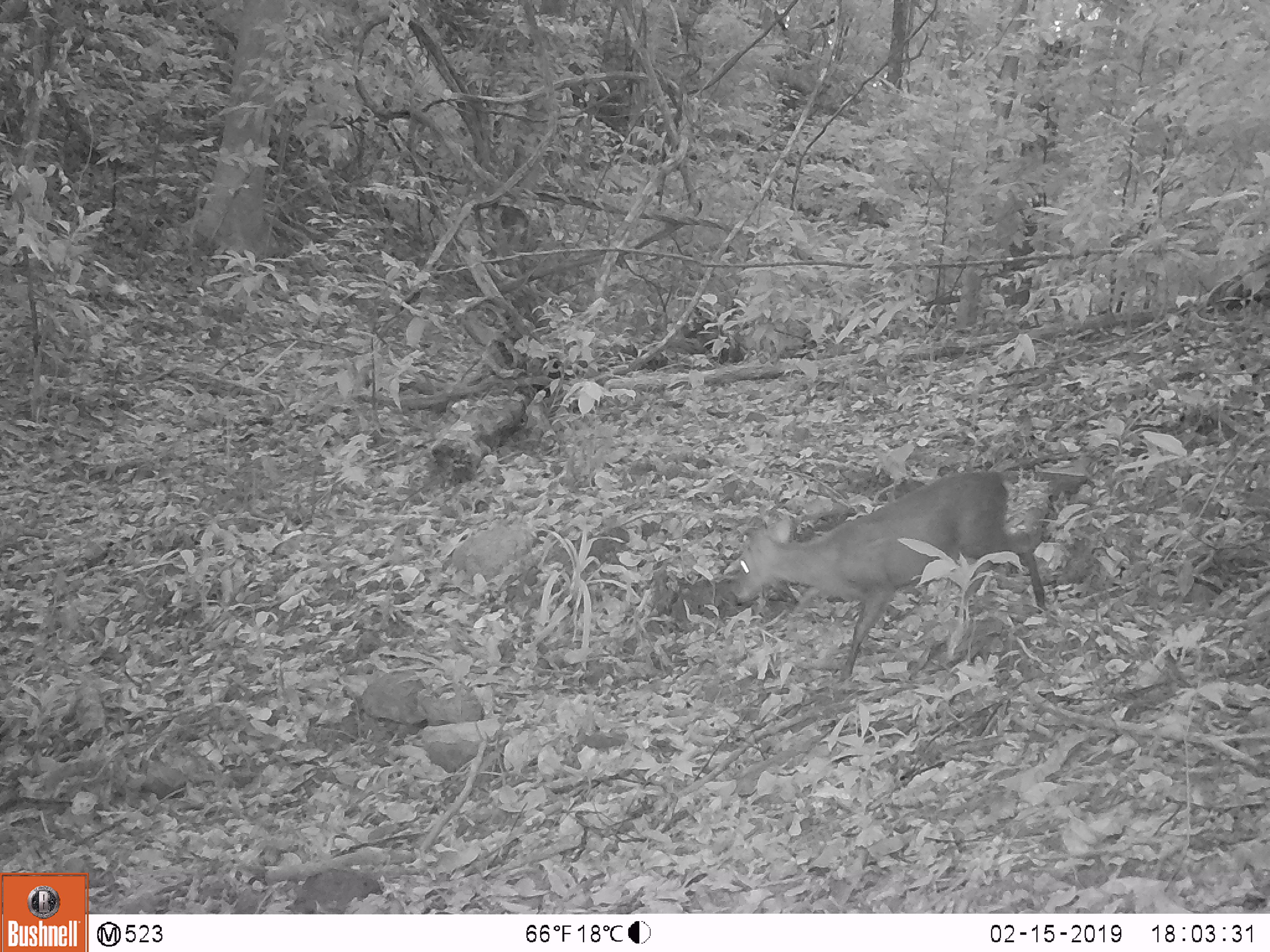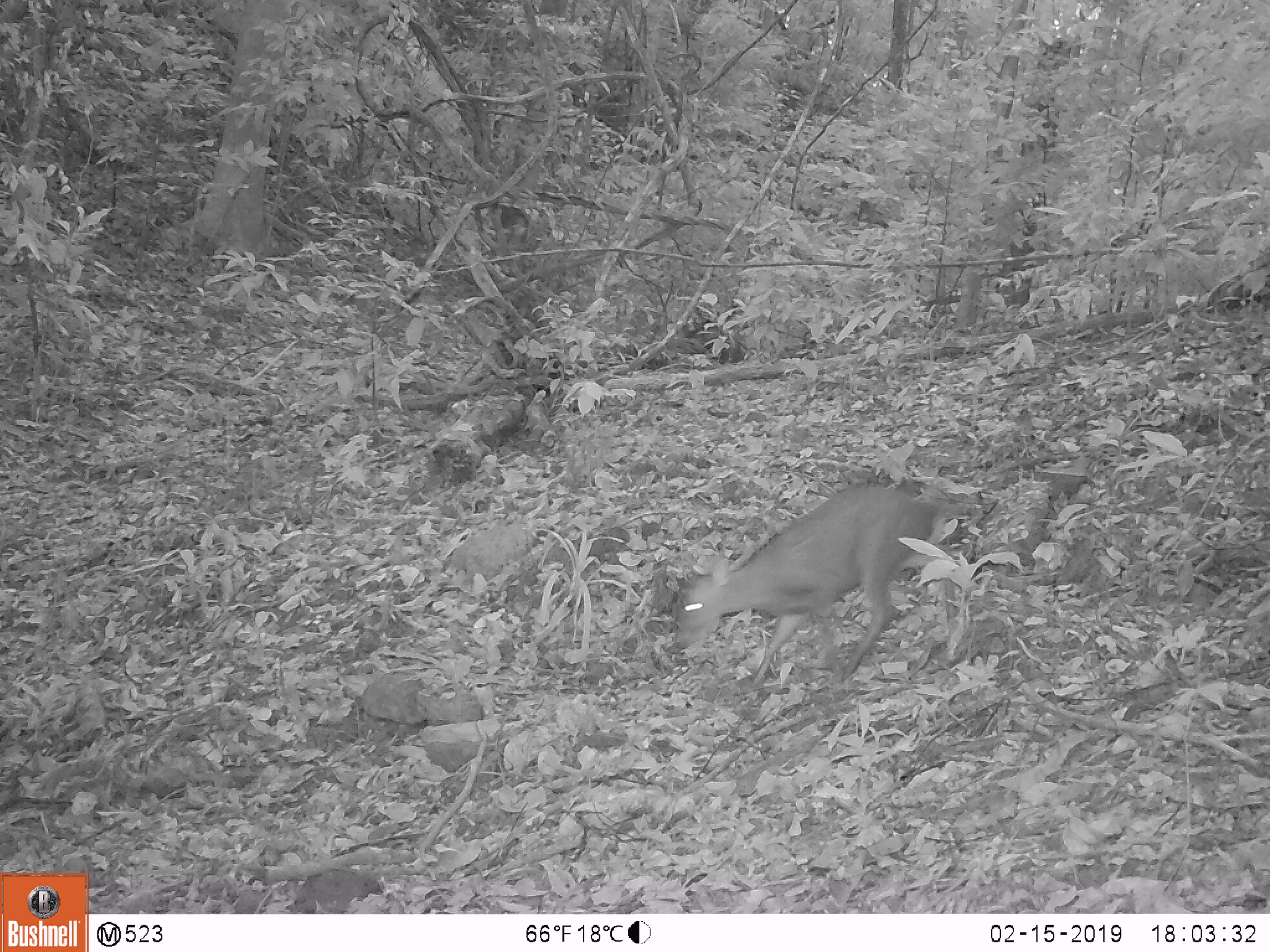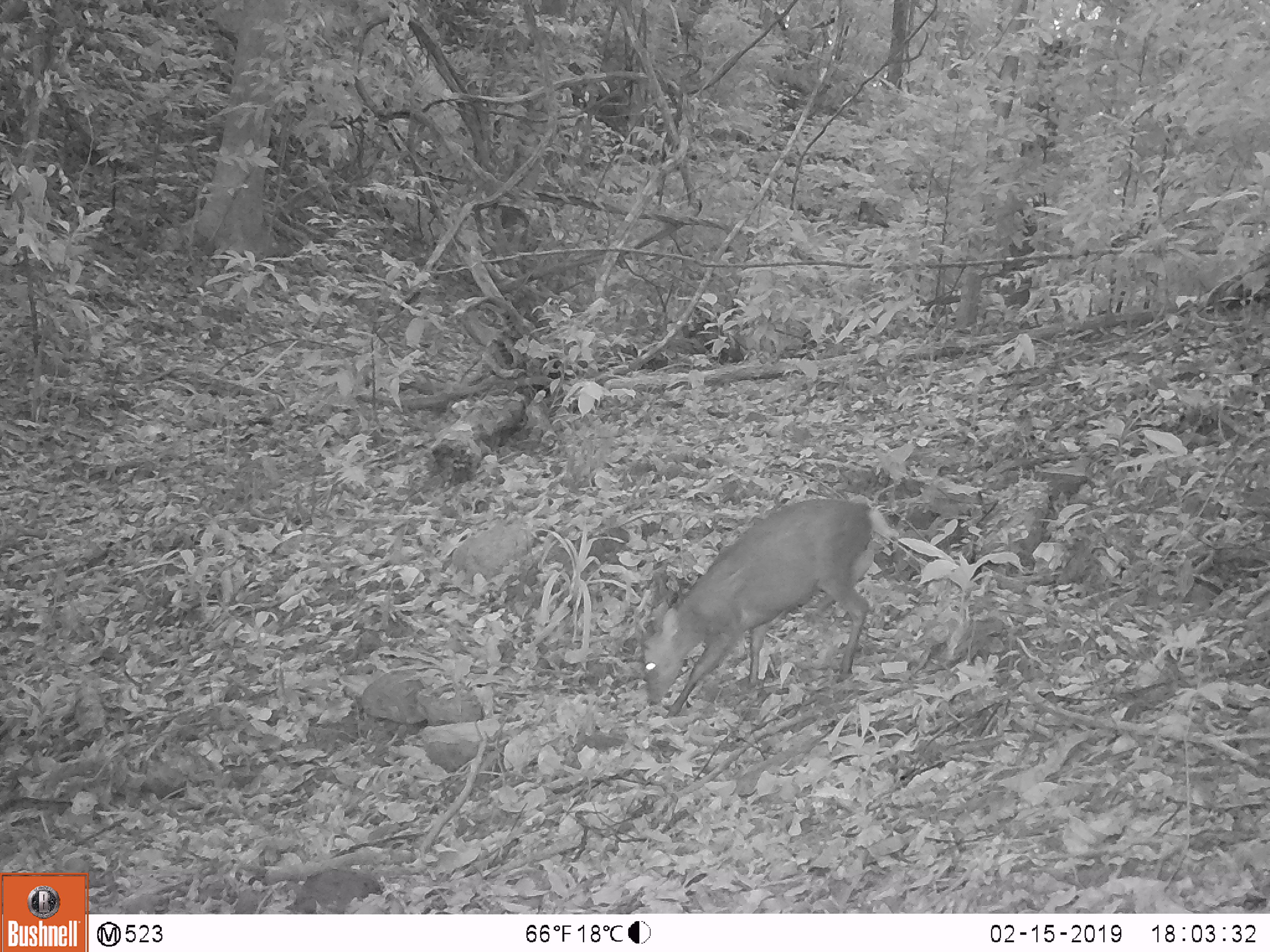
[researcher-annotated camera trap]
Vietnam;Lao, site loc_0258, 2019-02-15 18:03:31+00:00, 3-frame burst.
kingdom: Animalia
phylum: Chordata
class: Mammalia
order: Artiodactyla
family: Cervidae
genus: Rusa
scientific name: Rusa unicolor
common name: sambar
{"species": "sambar (Rusa unicolor)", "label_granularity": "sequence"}